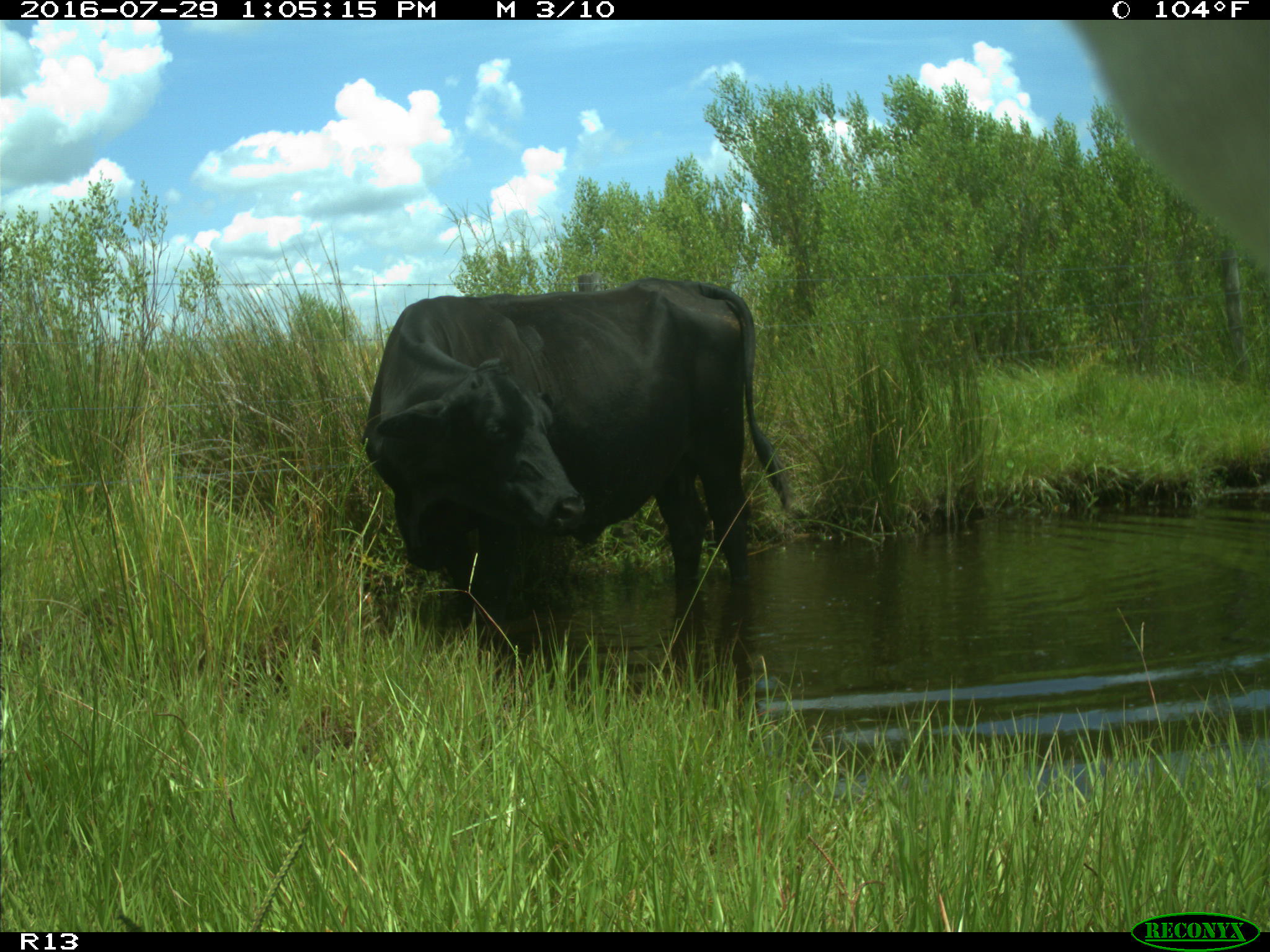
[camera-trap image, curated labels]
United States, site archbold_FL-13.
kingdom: Animalia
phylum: Chordata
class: Mammalia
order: Artiodactyla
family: Bovidae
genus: Bos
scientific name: Bos taurus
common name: domestic cow